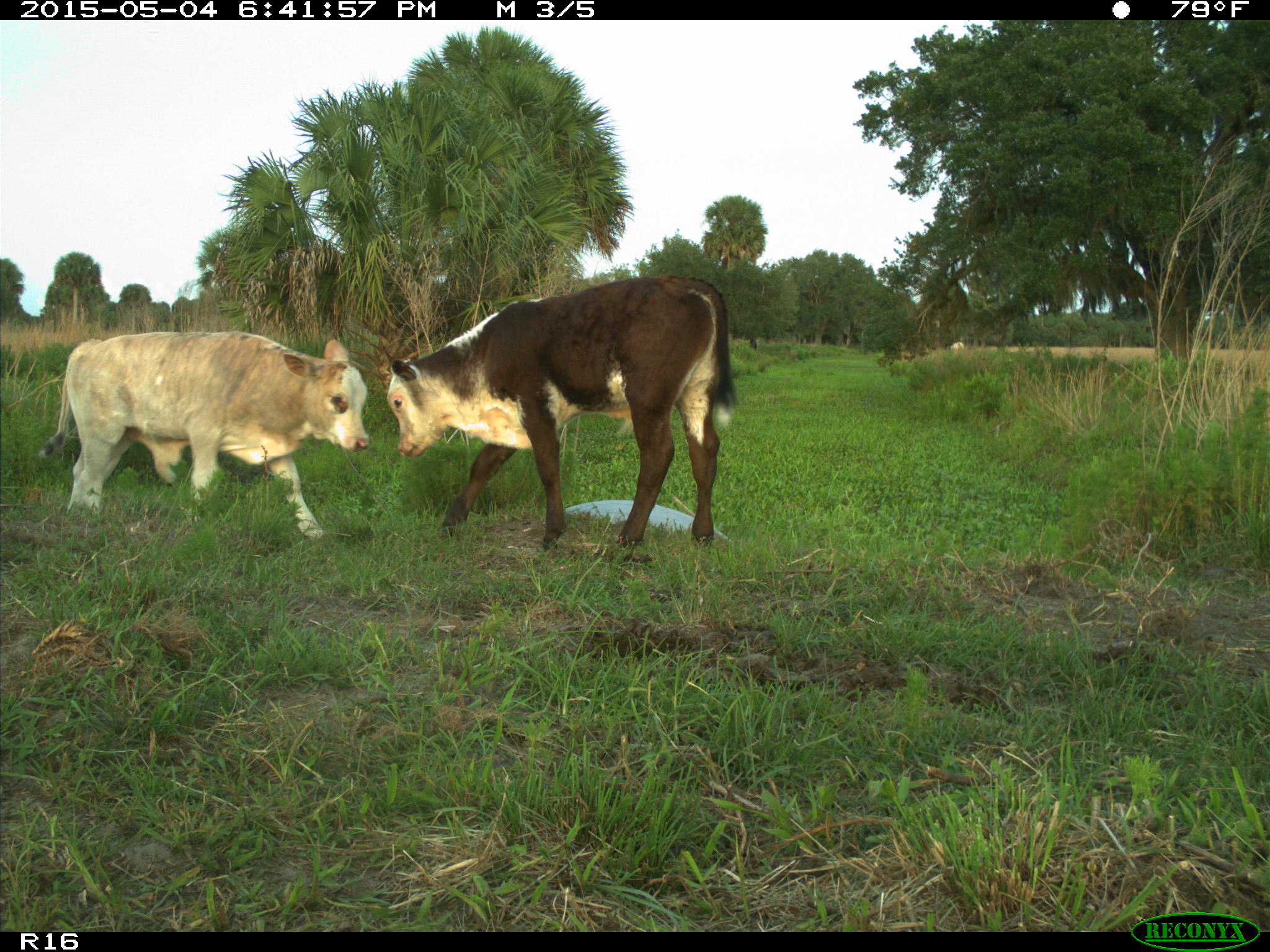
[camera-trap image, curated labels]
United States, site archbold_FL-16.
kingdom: Animalia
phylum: Chordata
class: Mammalia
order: Artiodactyla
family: Bovidae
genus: Bos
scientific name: Bos taurus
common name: domestic cow